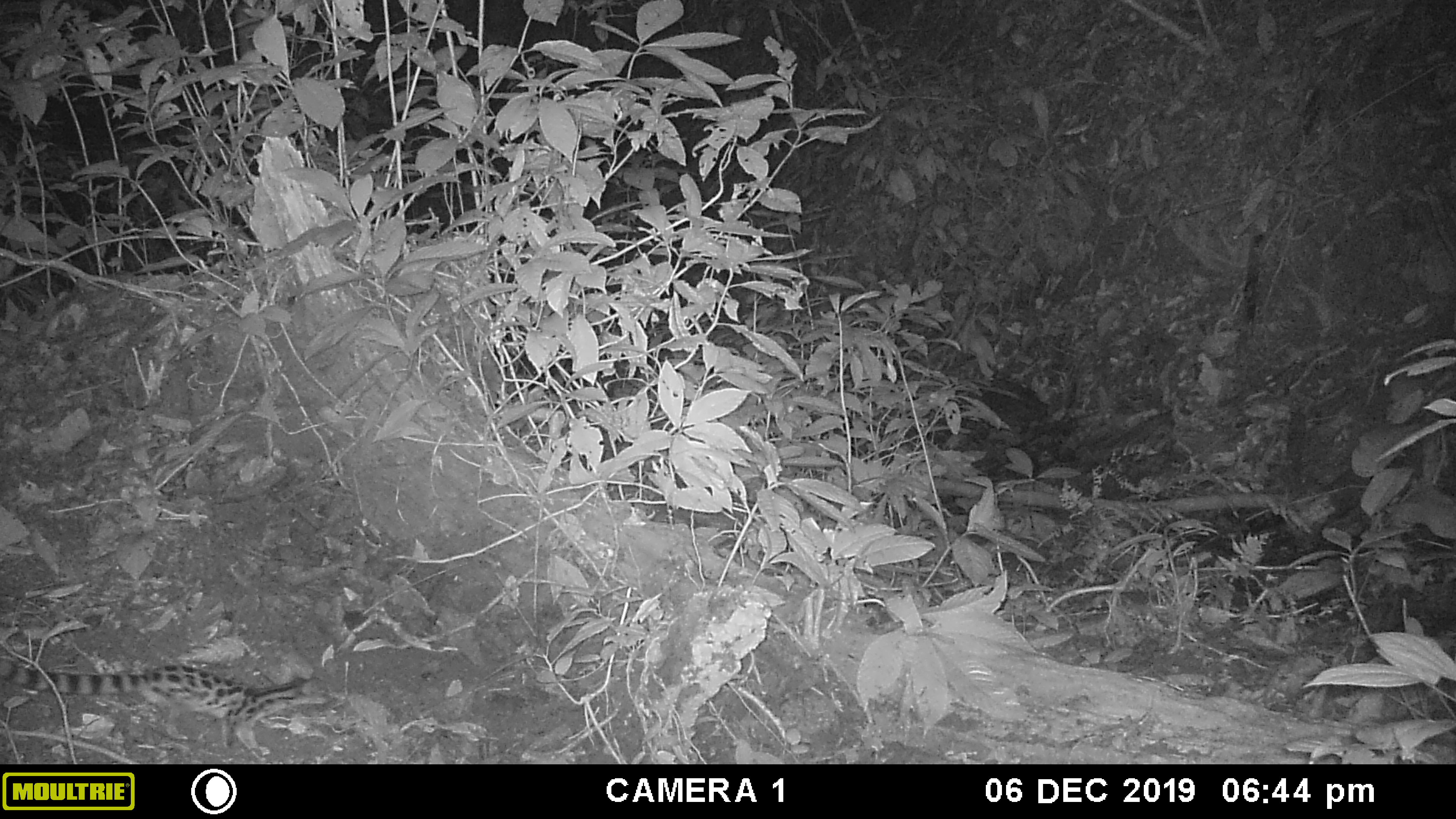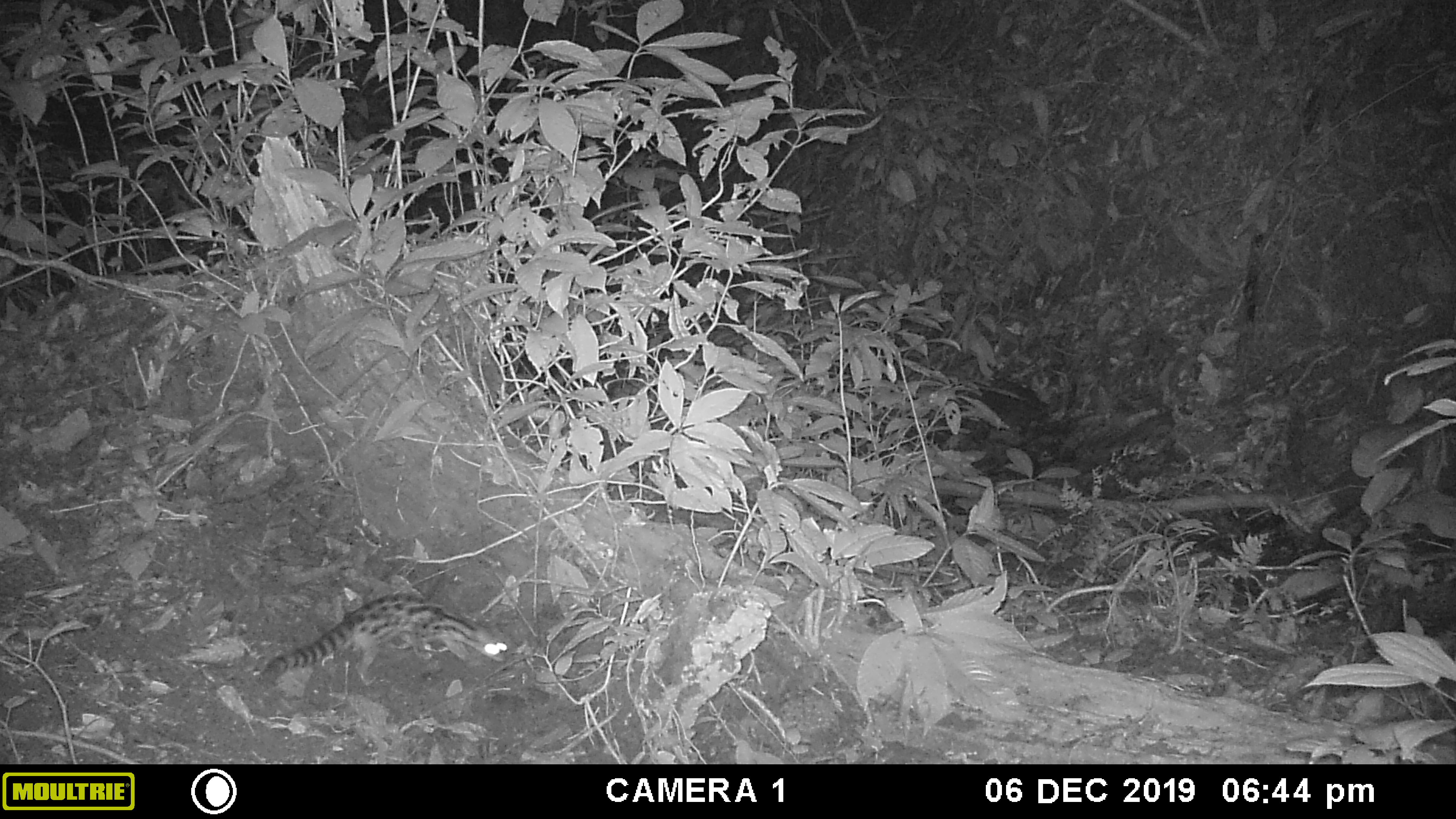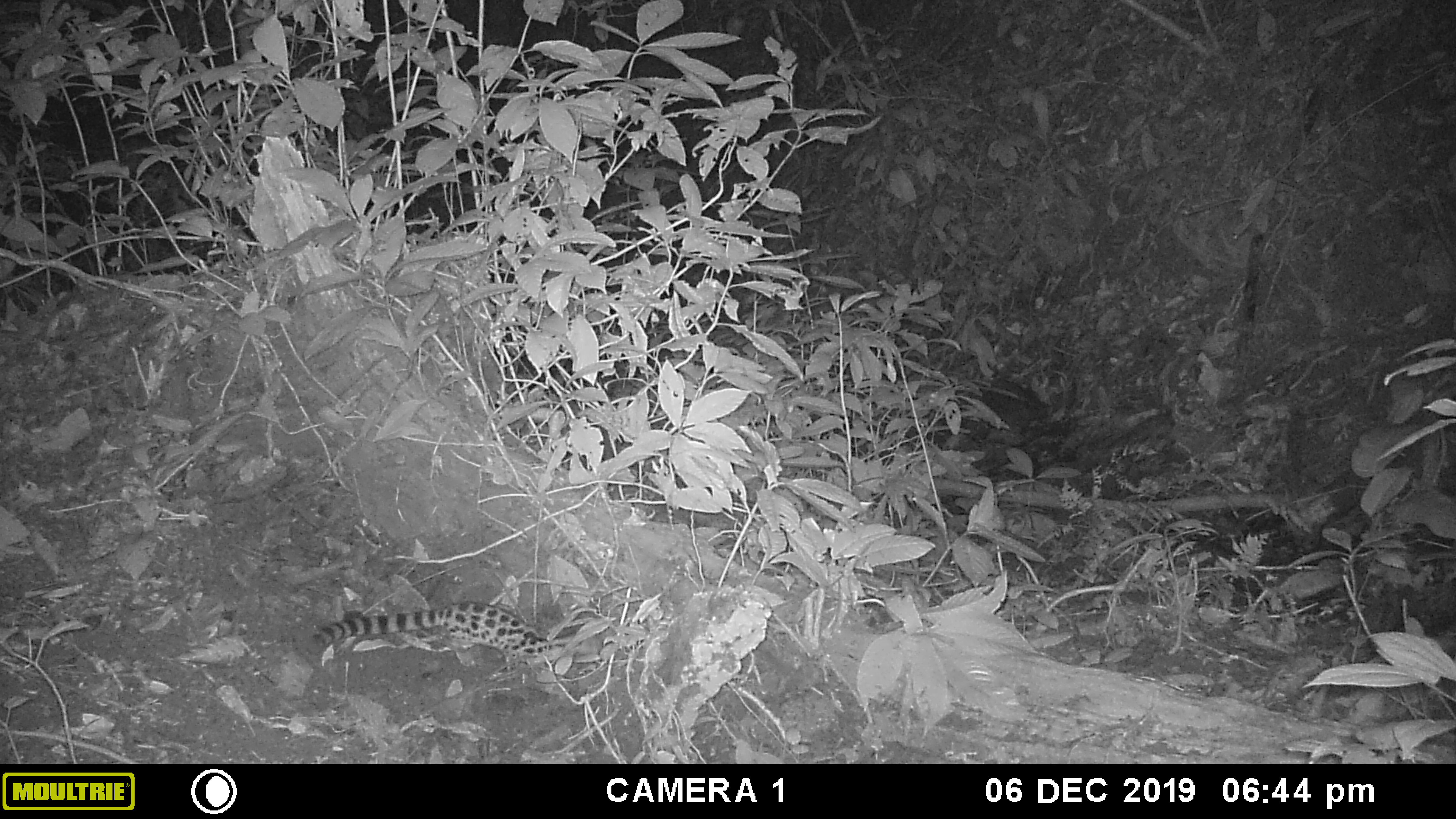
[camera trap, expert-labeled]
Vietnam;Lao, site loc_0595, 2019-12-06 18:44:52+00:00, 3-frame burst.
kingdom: Animalia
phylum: Chordata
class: Mammalia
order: Carnivora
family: Prionodontidae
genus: Prionodon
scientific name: Prionodon pardicolor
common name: spotted linsang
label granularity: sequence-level